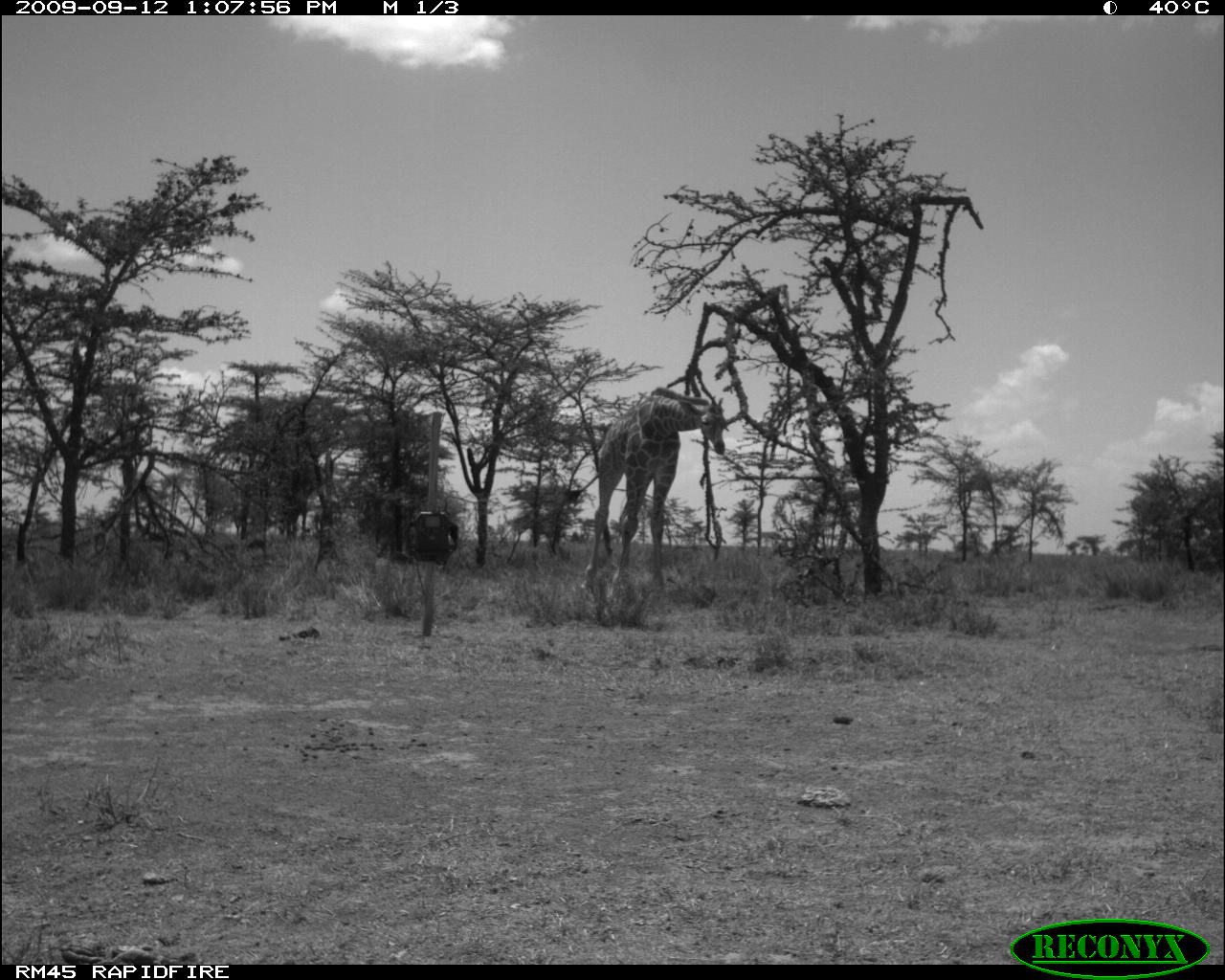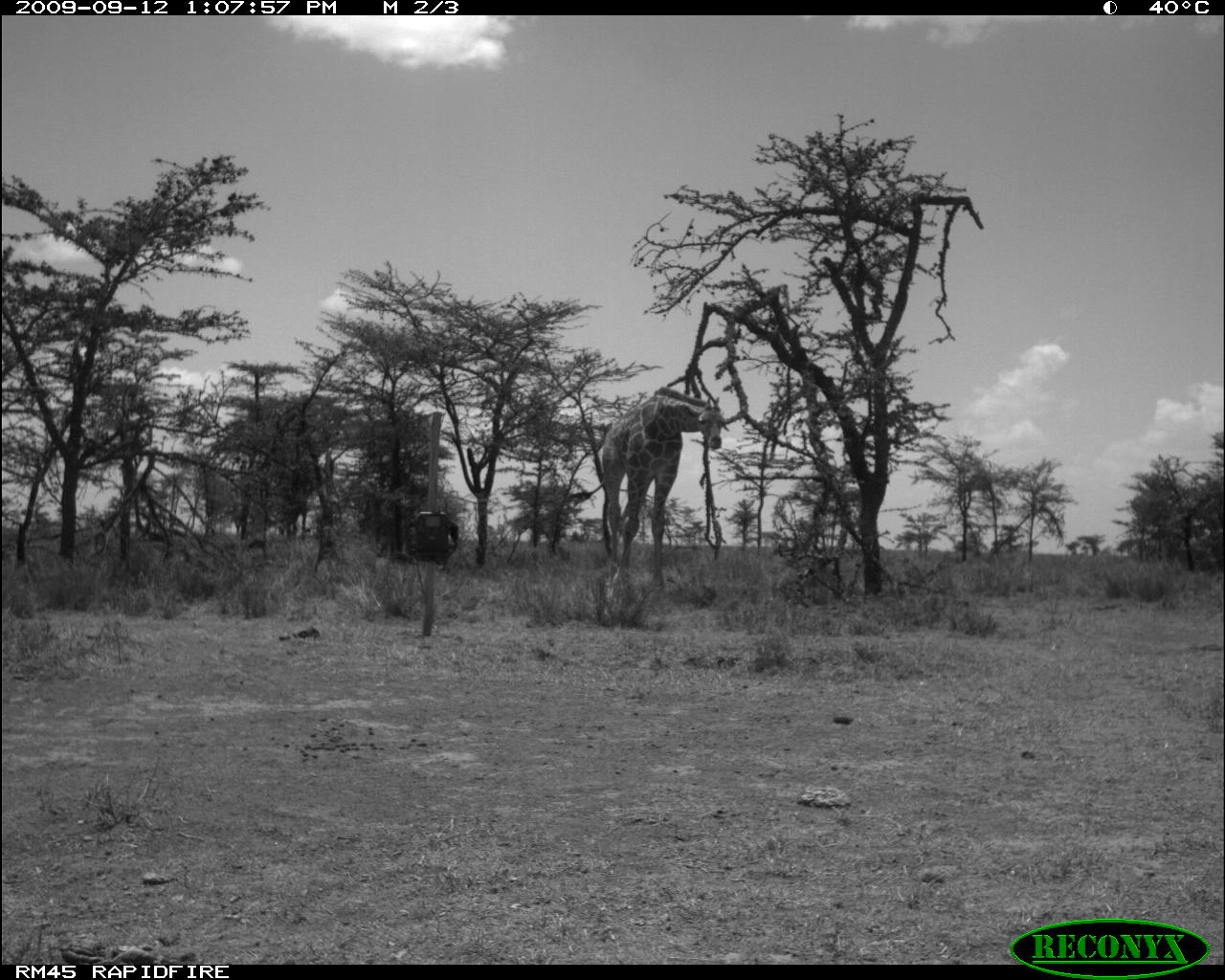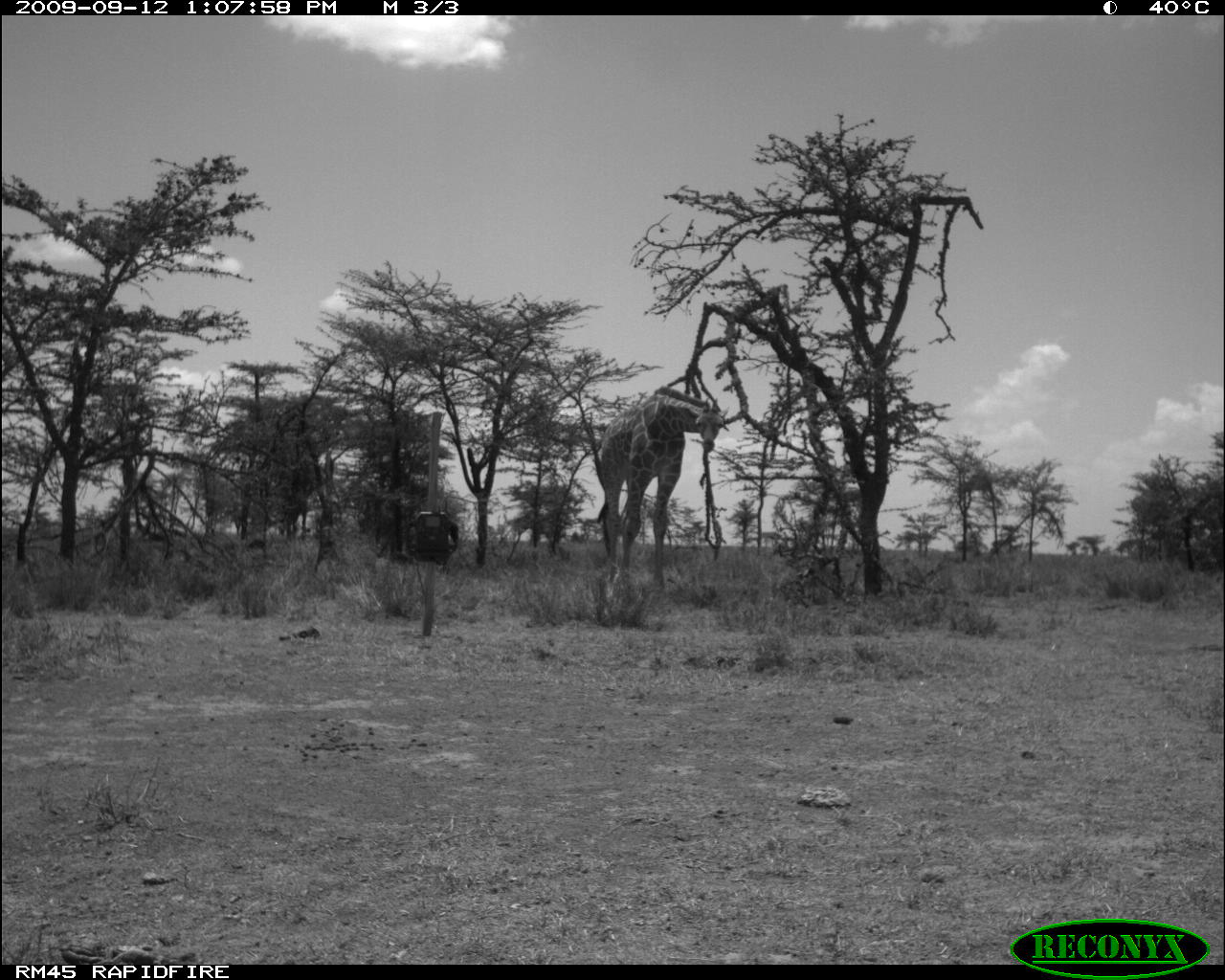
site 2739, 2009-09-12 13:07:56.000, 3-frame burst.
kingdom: Animalia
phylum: Chordata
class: Mammalia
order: Artiodactyla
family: Giraffidae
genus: Giraffa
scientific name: Giraffa camelopardalis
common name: giraffe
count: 1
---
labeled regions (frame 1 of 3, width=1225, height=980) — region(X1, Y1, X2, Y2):
giraffa camelopardalis: region(582, 386, 725, 593)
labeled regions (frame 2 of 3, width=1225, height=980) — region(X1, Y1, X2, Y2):
giraffa camelopardalis: region(599, 385, 722, 603)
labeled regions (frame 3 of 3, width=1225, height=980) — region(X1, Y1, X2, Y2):
giraffa camelopardalis: region(597, 385, 723, 593)